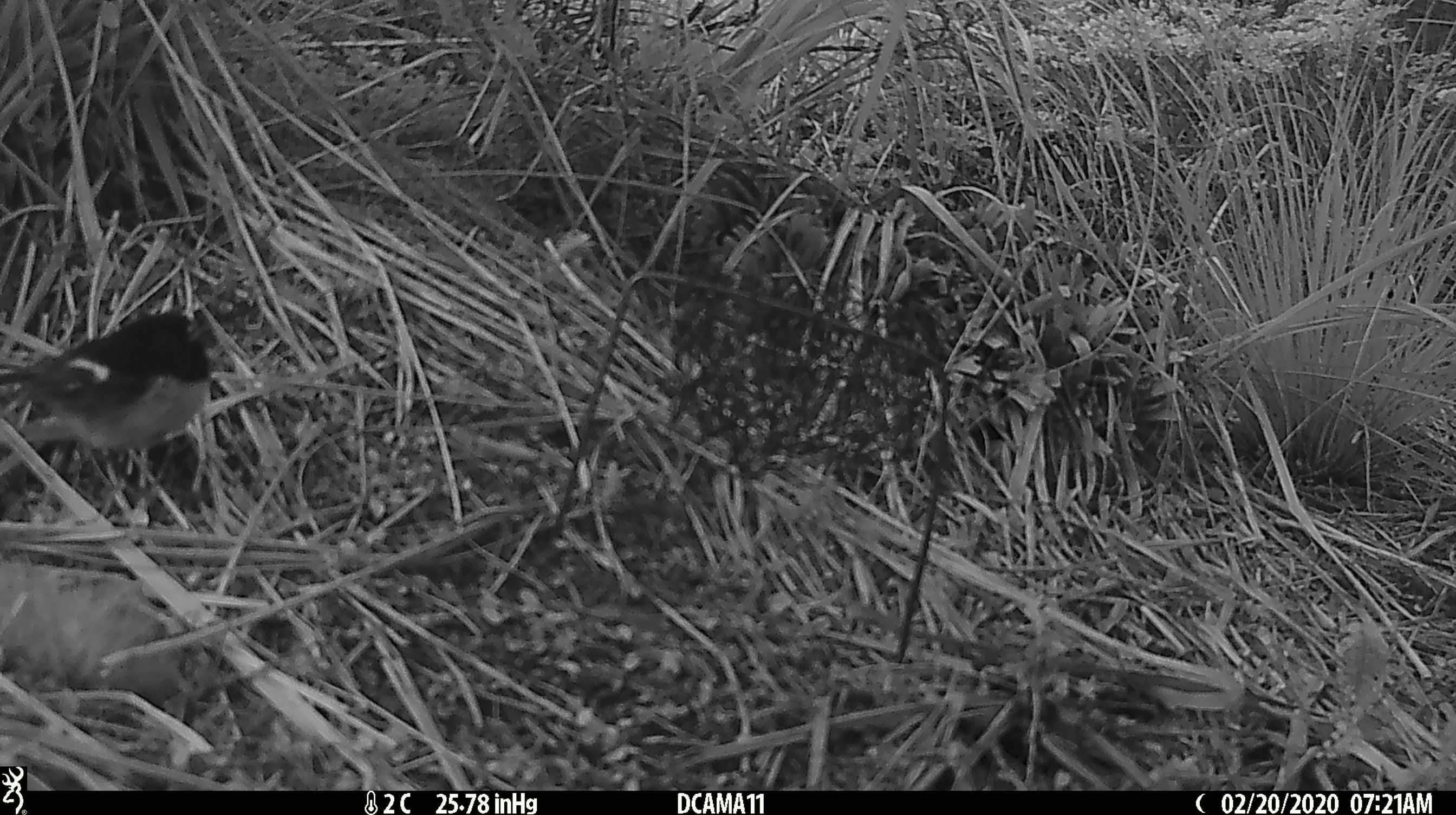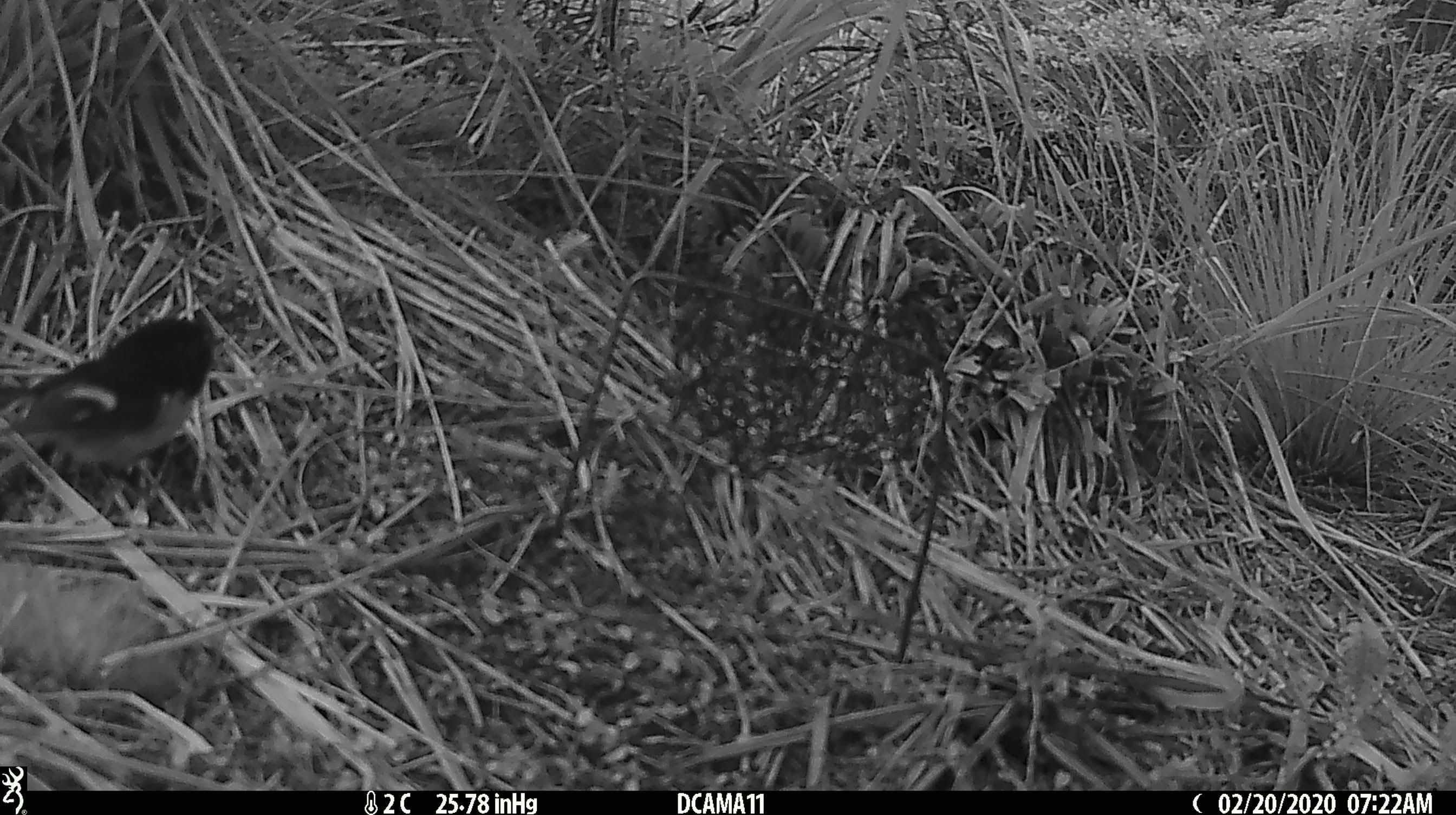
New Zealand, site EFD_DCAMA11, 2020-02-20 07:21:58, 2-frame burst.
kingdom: Animalia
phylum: Chordata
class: Aves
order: Passeriformes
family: Petroicidae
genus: Petroica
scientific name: Petroica macrocephala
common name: tomtit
Tomtit (Petroica macrocephala).